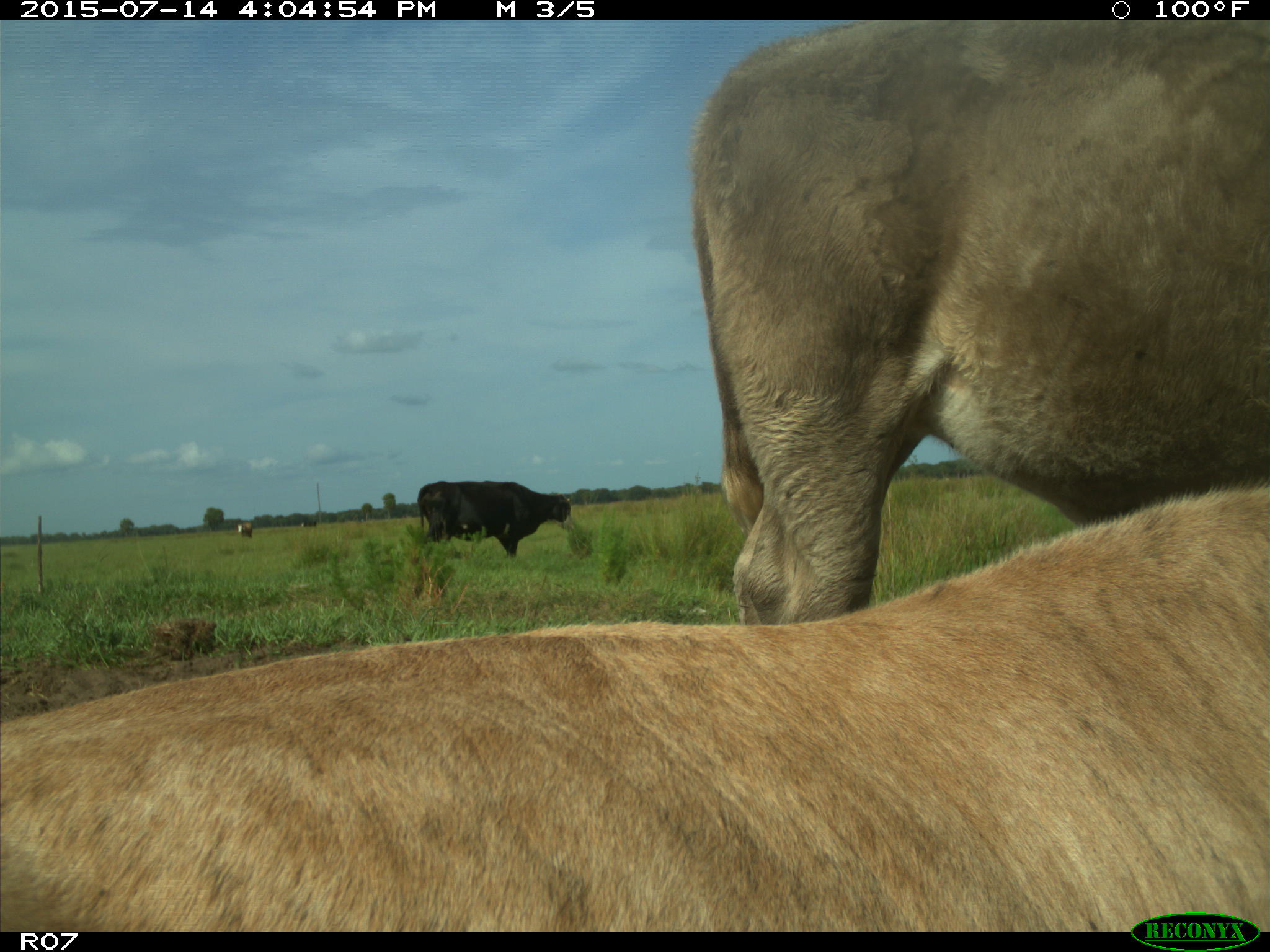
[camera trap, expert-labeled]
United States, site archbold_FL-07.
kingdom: Animalia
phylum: Chordata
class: Mammalia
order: Artiodactyla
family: Bovidae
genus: Bos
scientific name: Bos taurus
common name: domestic cow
Bos taurus (domestic cow).